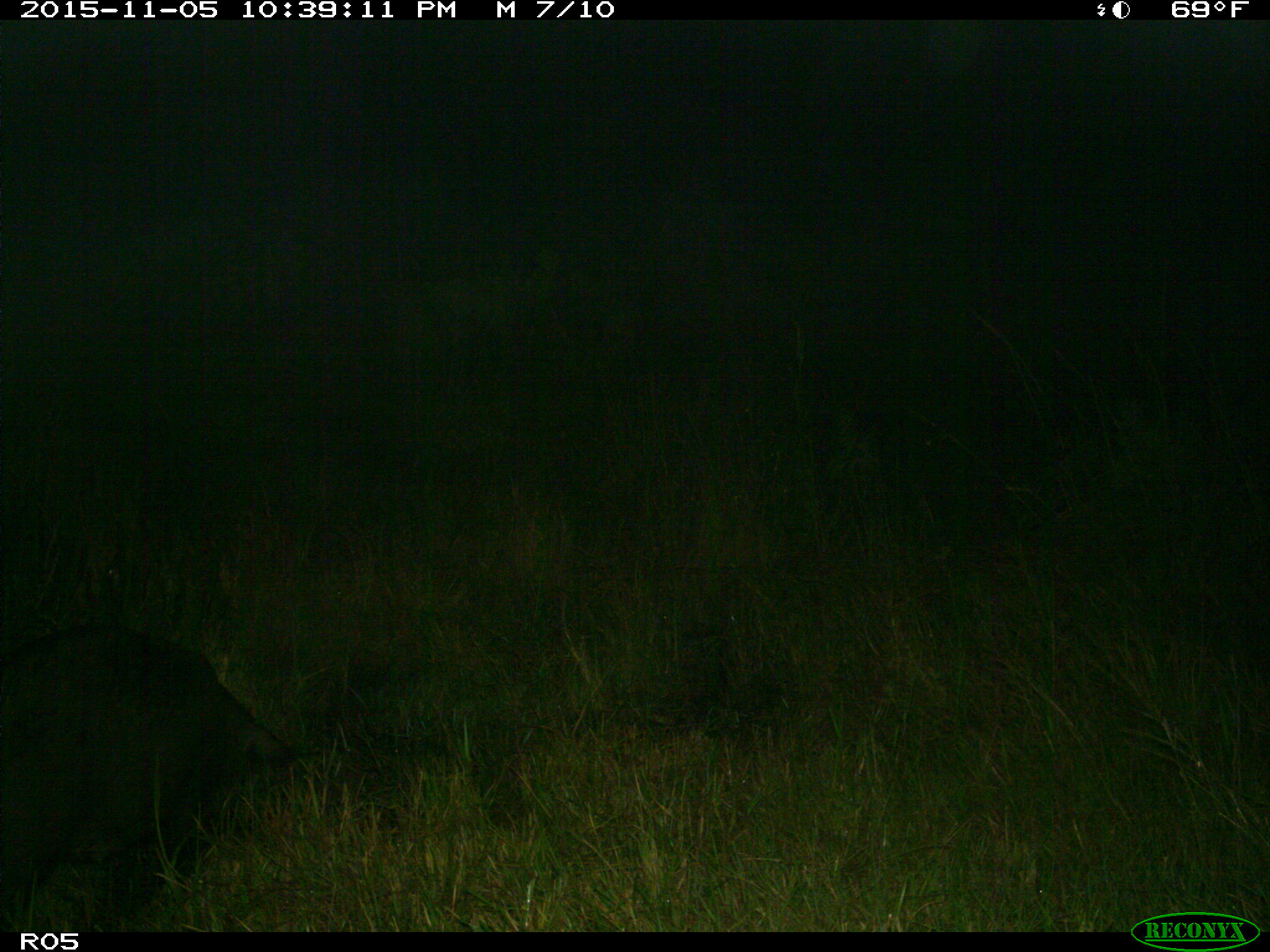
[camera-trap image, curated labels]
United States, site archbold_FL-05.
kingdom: Animalia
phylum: Chordata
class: Mammalia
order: Artiodactyla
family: Suidae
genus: Sus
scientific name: Sus scrofa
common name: wild boar